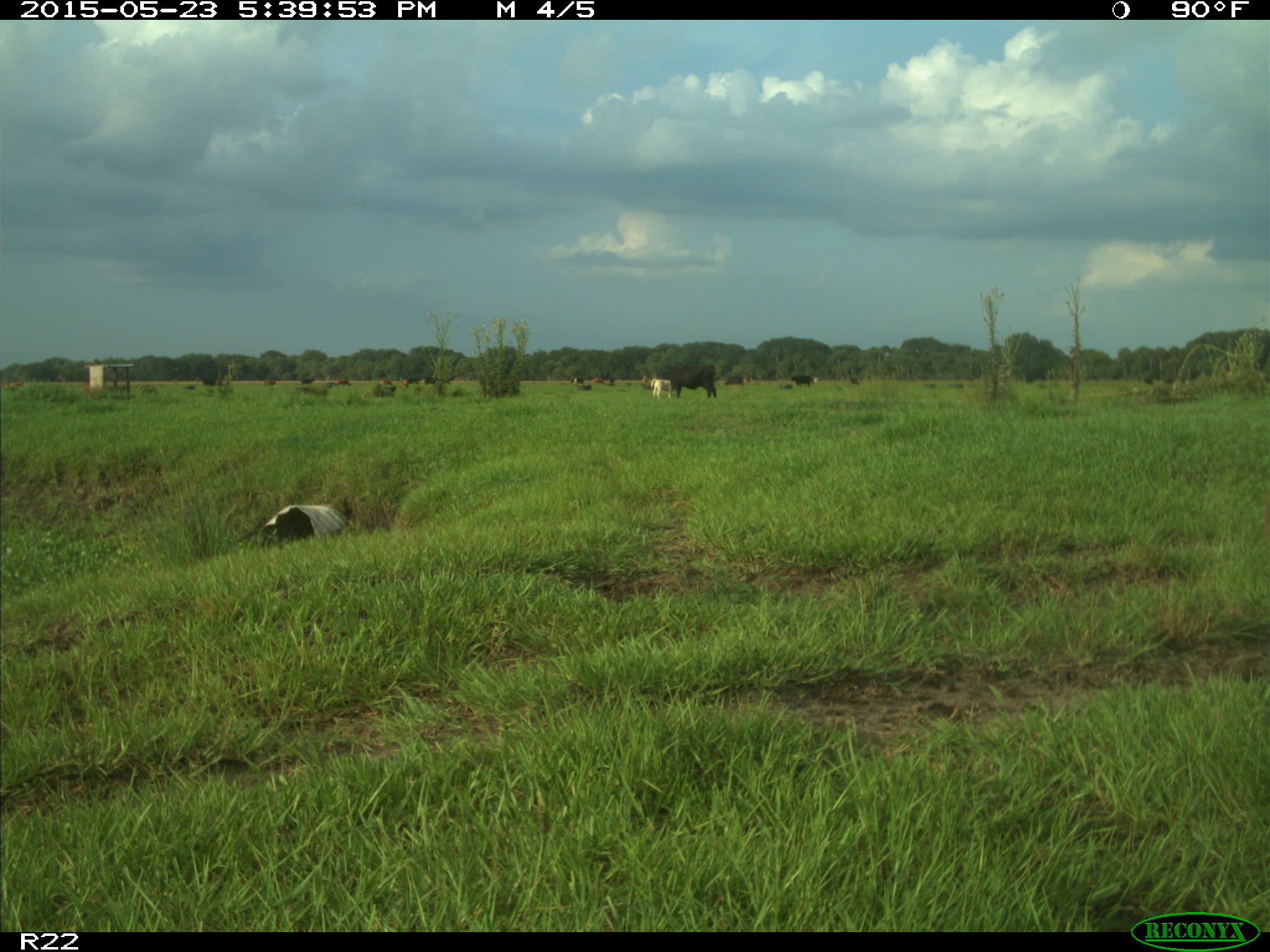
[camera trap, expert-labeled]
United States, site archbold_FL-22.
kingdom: Animalia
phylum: Chordata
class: Mammalia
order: Artiodactyla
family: Bovidae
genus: Bos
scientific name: Bos taurus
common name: domestic cow